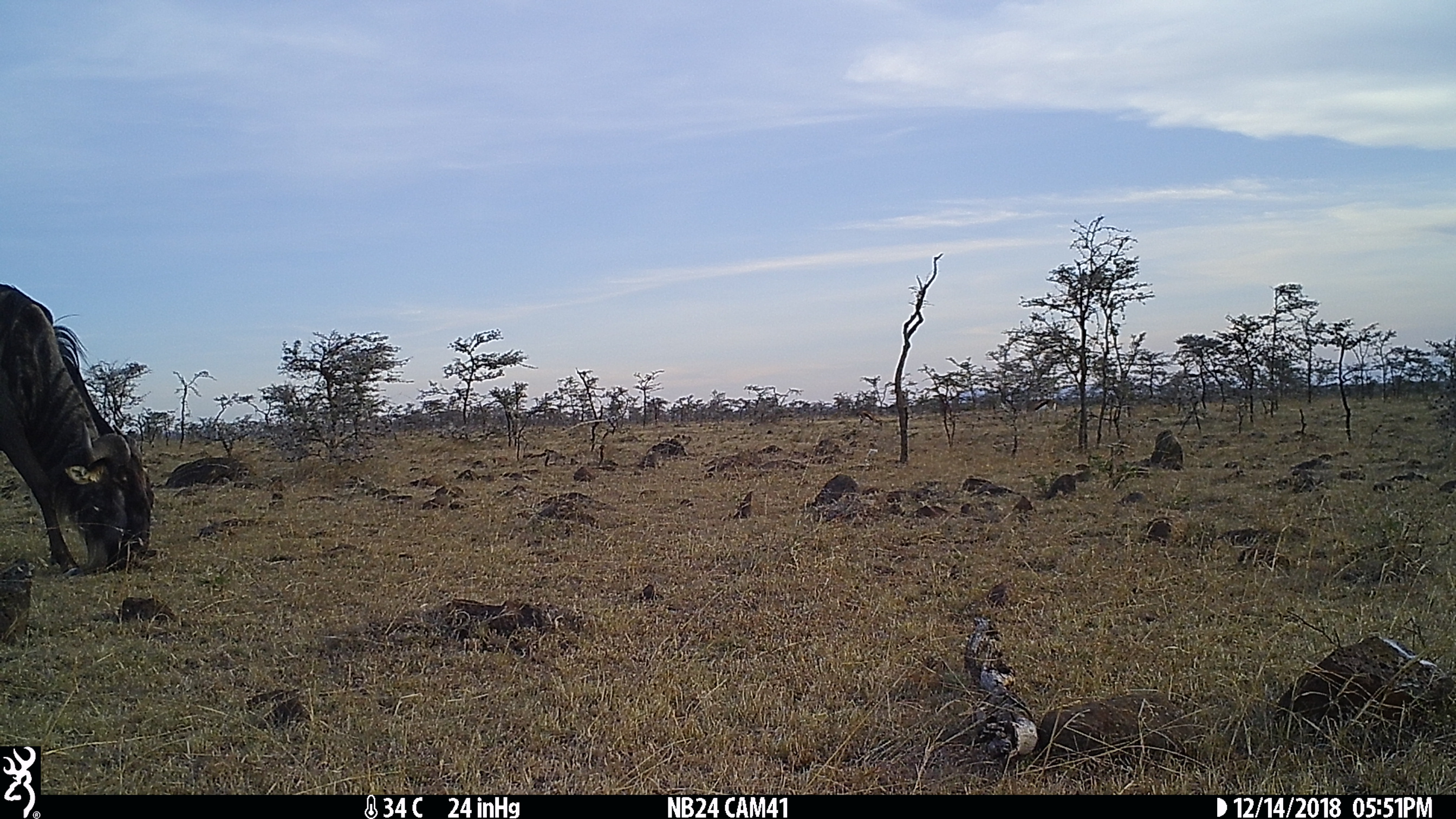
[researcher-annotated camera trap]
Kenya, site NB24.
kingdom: Animalia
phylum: Chordata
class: Mammalia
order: Artiodactyla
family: Bovidae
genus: Connochaetes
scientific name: Connochaetes taurinus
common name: blue wildebeest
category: wildebeest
Wildebeest (blue wildebeest) (Connochaetes taurinus).